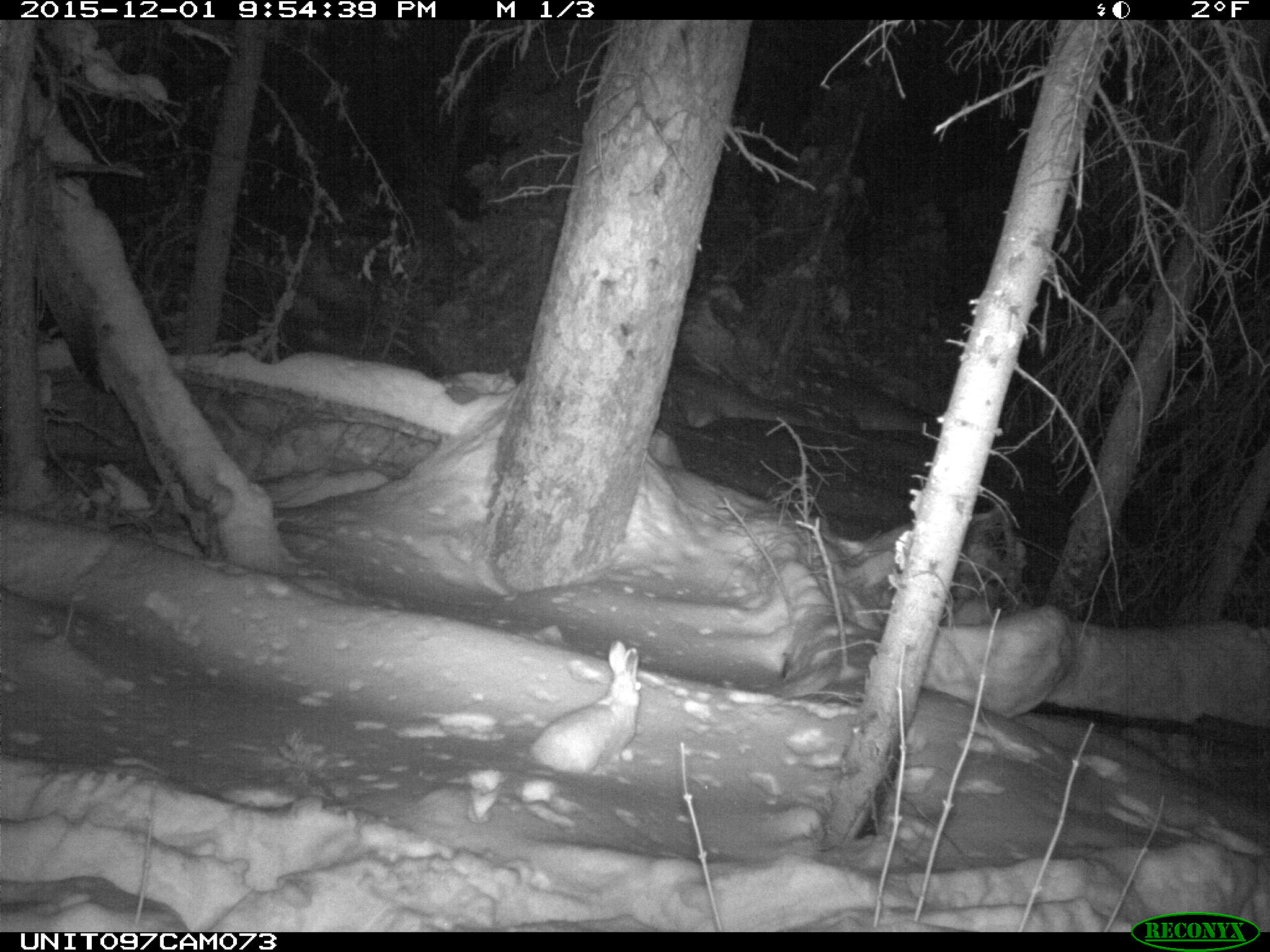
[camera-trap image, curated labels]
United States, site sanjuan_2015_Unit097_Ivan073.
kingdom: Animalia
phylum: Chordata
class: Mammalia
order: Lagomorpha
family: Leporidae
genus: Lepus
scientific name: Lepus americanus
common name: snowshoe hare